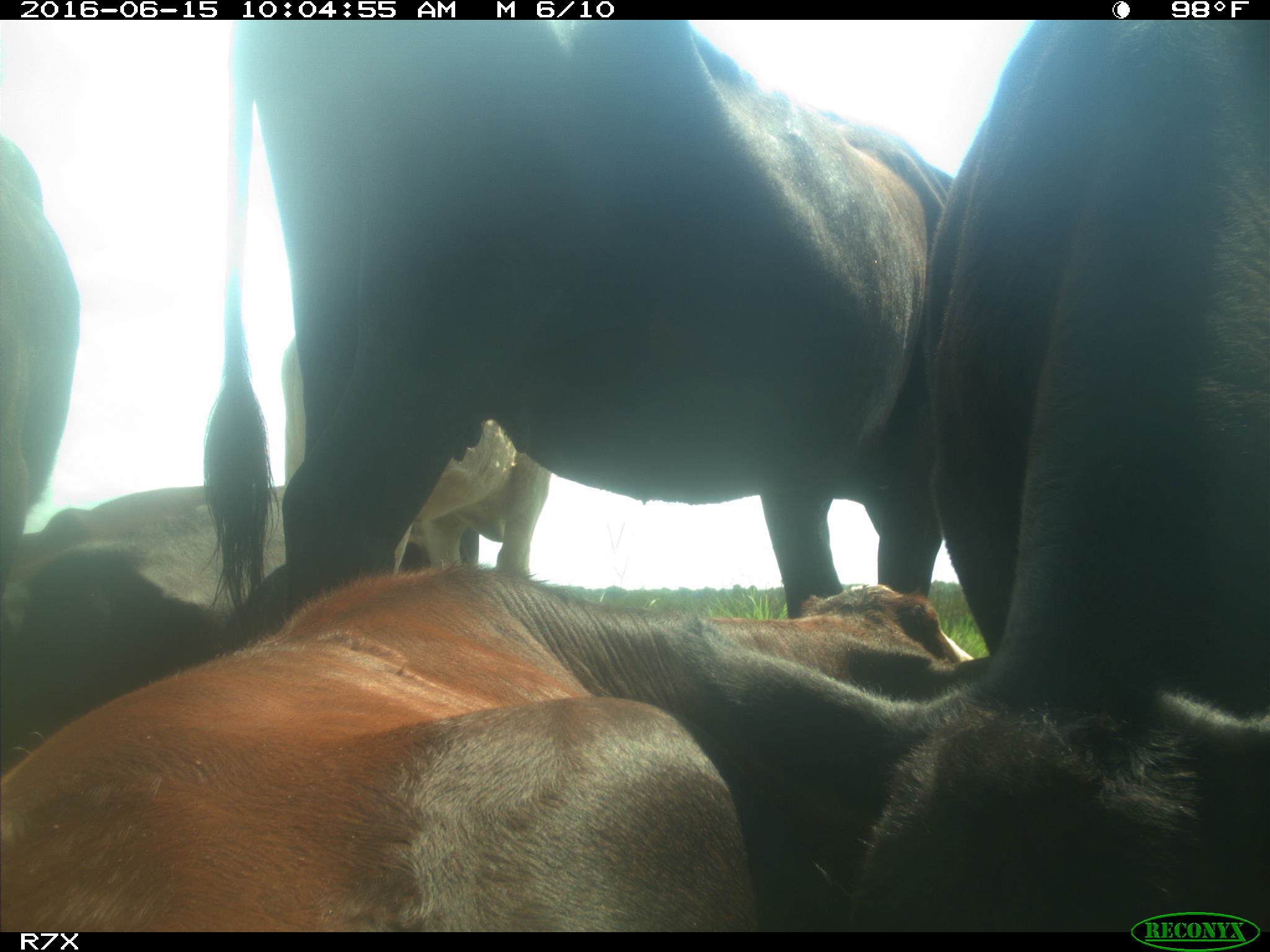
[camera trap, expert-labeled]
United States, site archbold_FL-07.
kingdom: Animalia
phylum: Chordata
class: Mammalia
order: Artiodactyla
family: Bovidae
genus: Bos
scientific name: Bos taurus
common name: domestic cow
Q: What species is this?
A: Bos taurus (domestic cow).